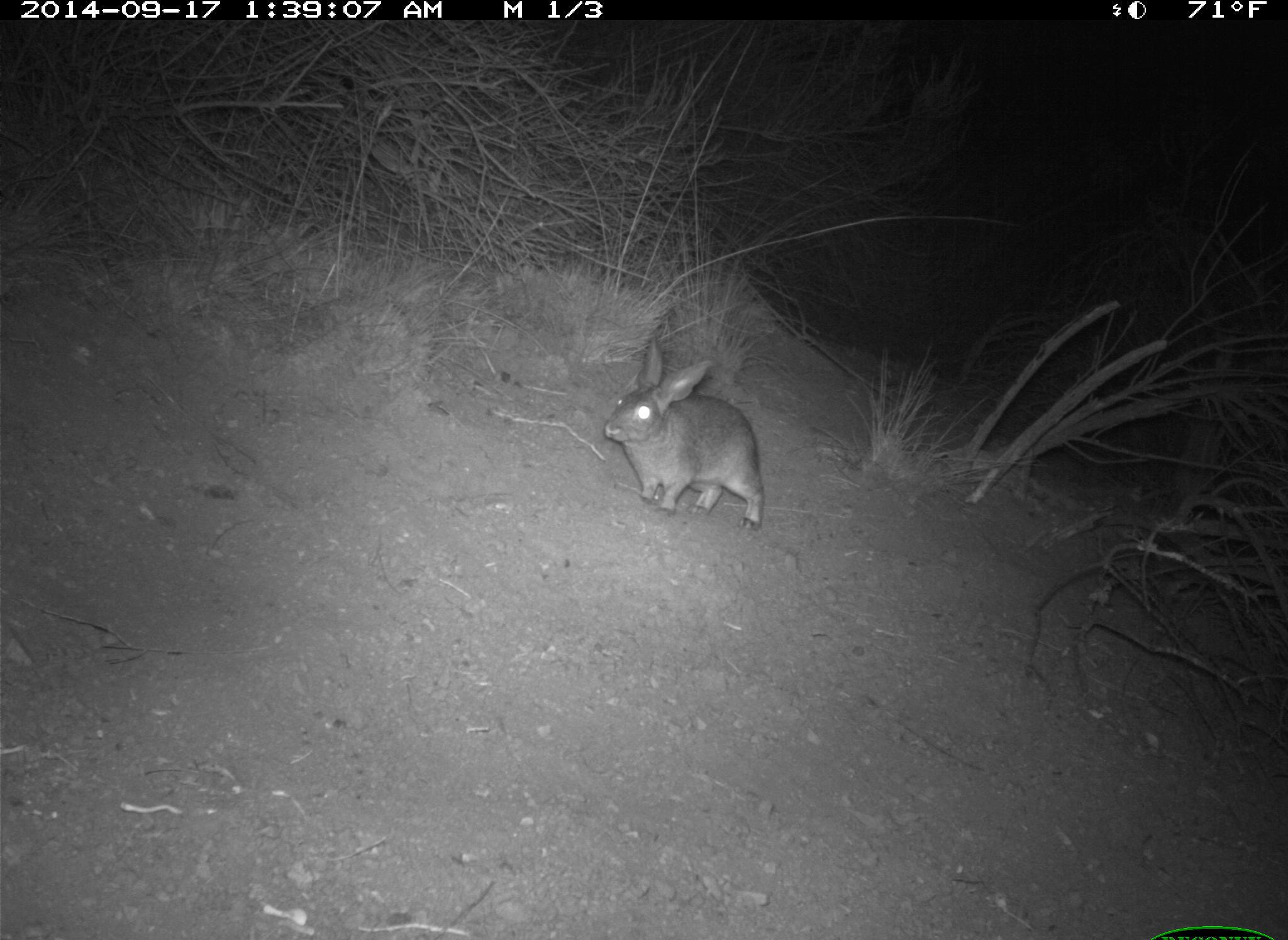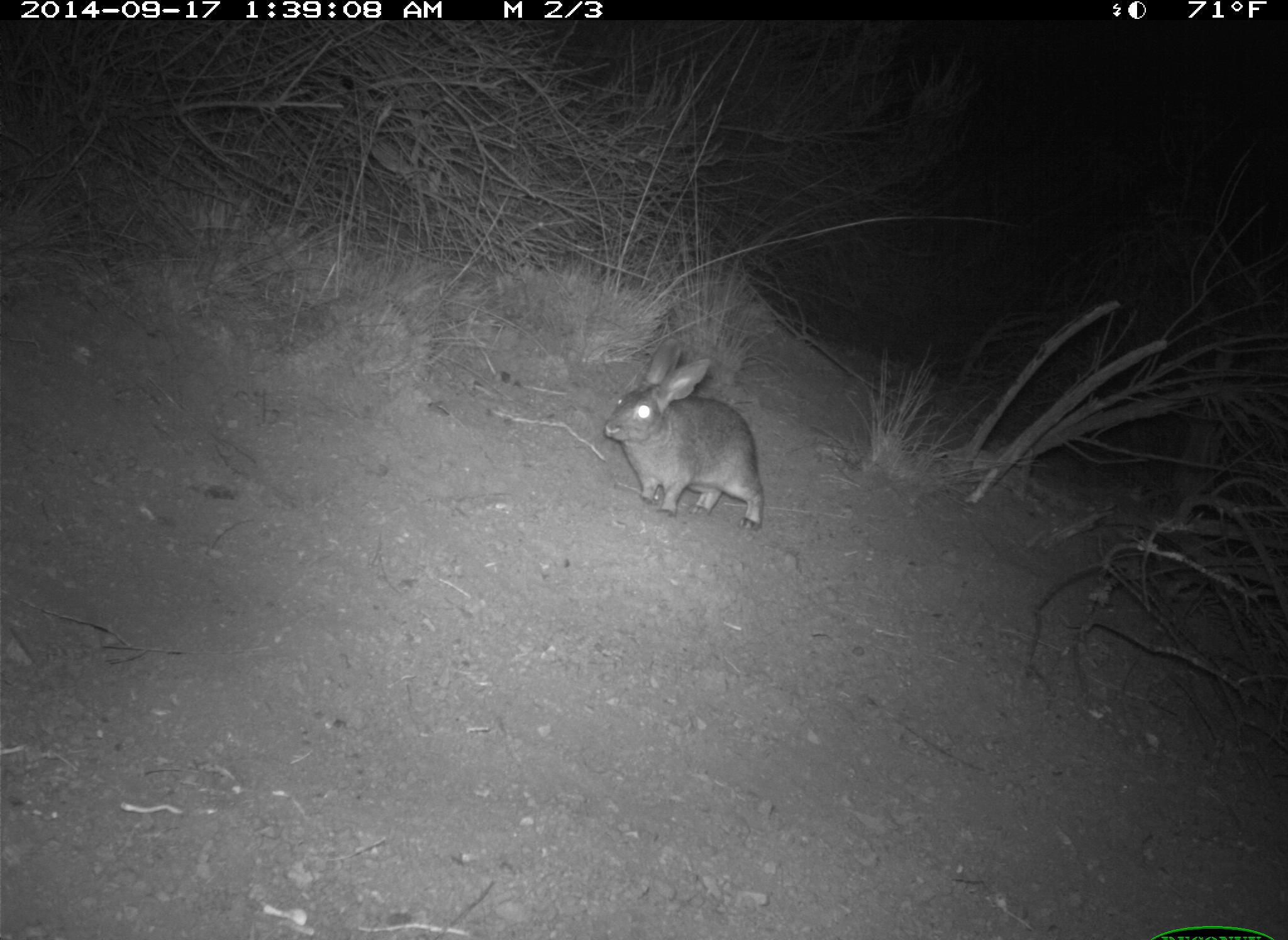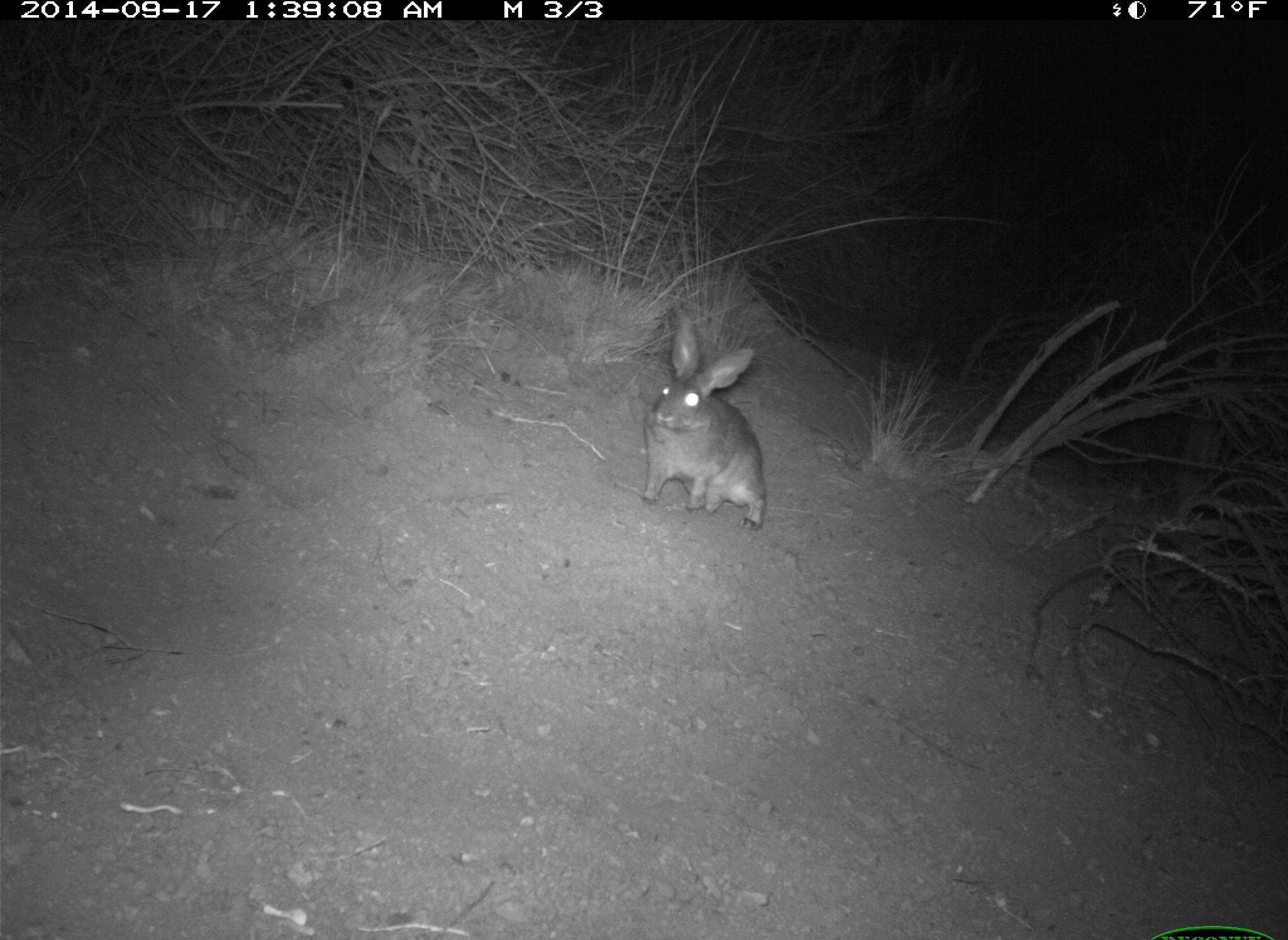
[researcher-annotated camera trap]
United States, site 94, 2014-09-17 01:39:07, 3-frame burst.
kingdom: Animalia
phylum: Chordata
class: Mammalia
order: Lagomorpha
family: Leporidae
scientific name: Leporidae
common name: rabbits and hares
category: rabbit